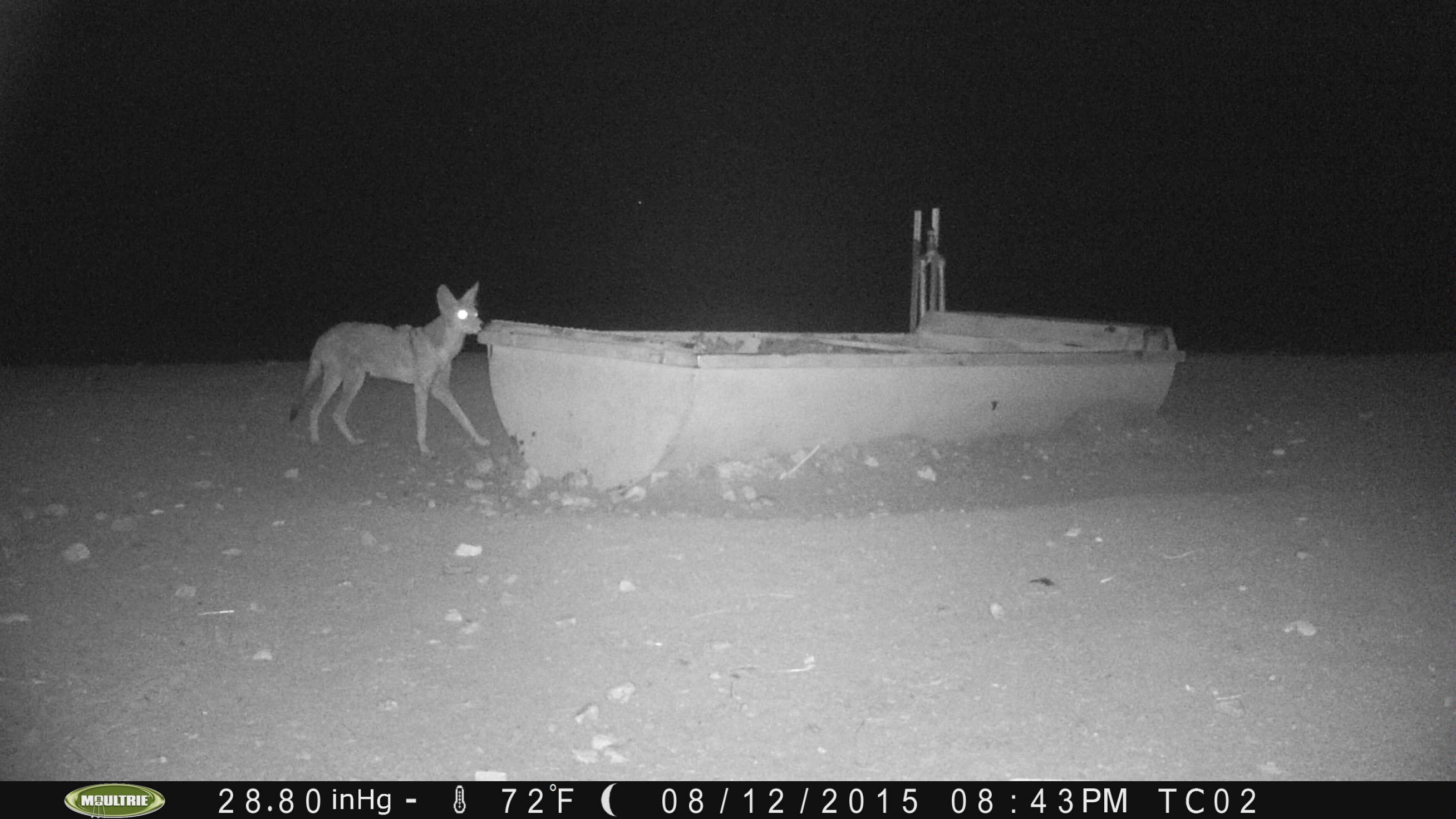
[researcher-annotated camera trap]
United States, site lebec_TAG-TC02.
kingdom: Animalia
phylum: Chordata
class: Mammalia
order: Carnivora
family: Canidae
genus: Canis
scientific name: Canis latrans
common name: coyote